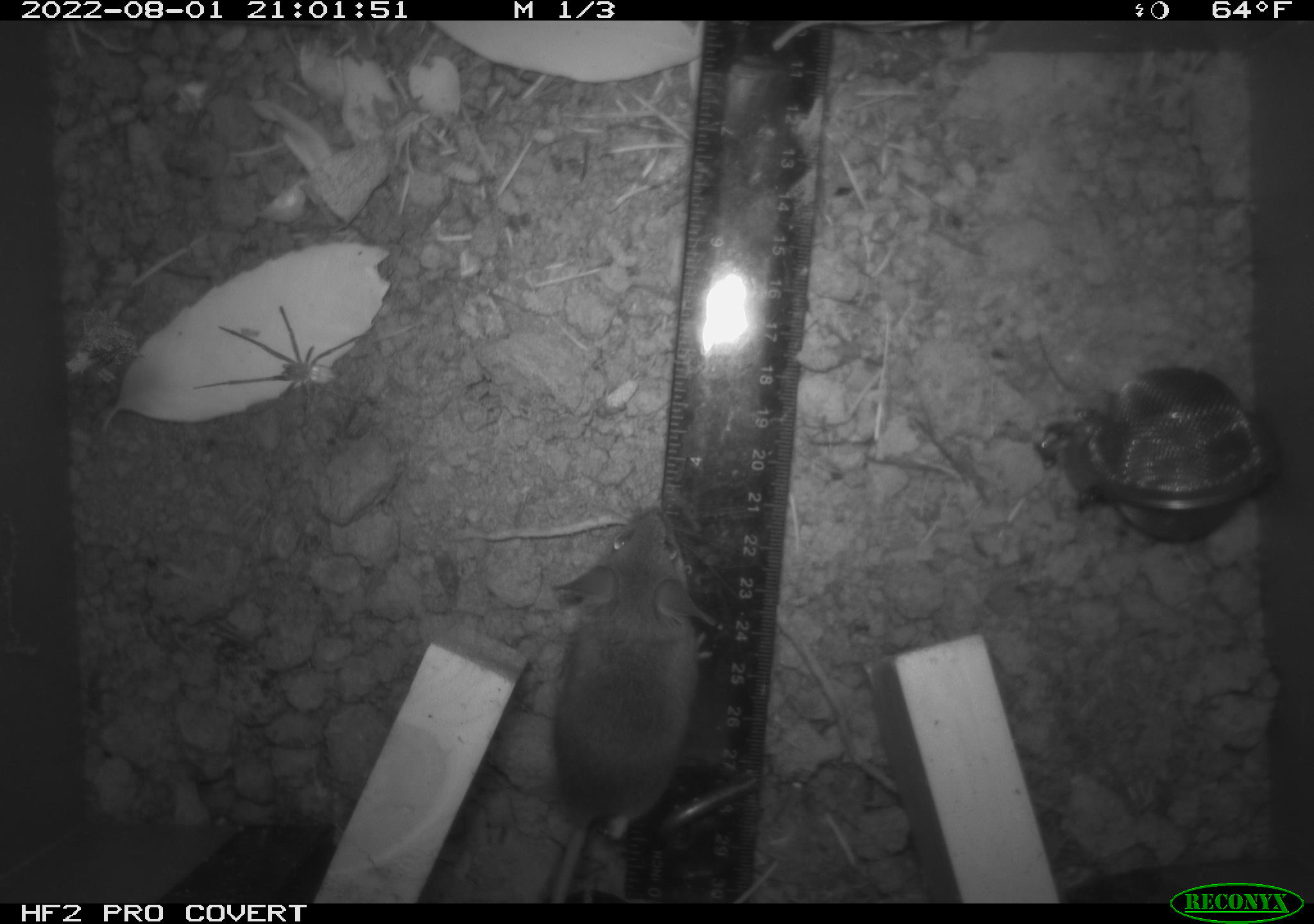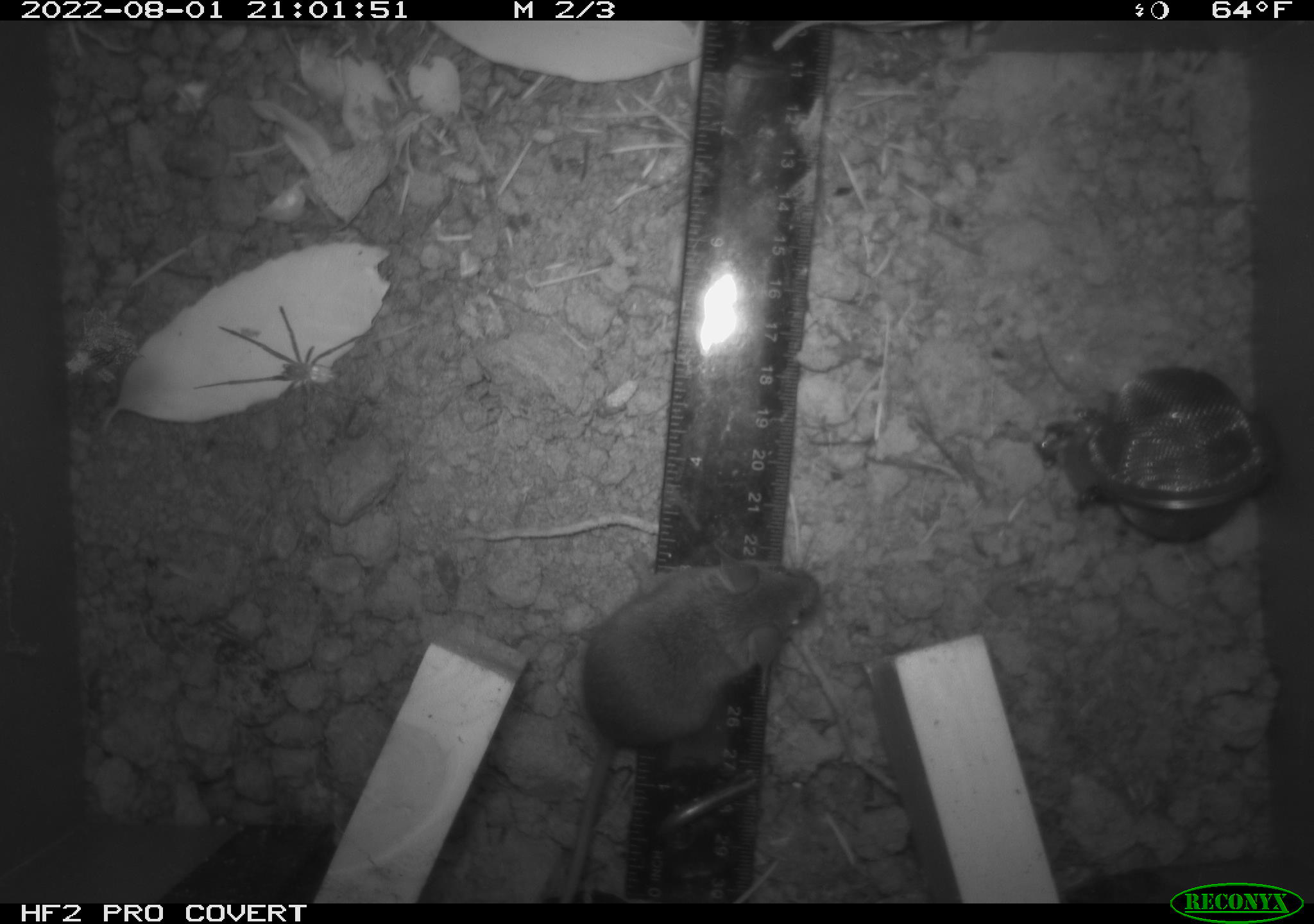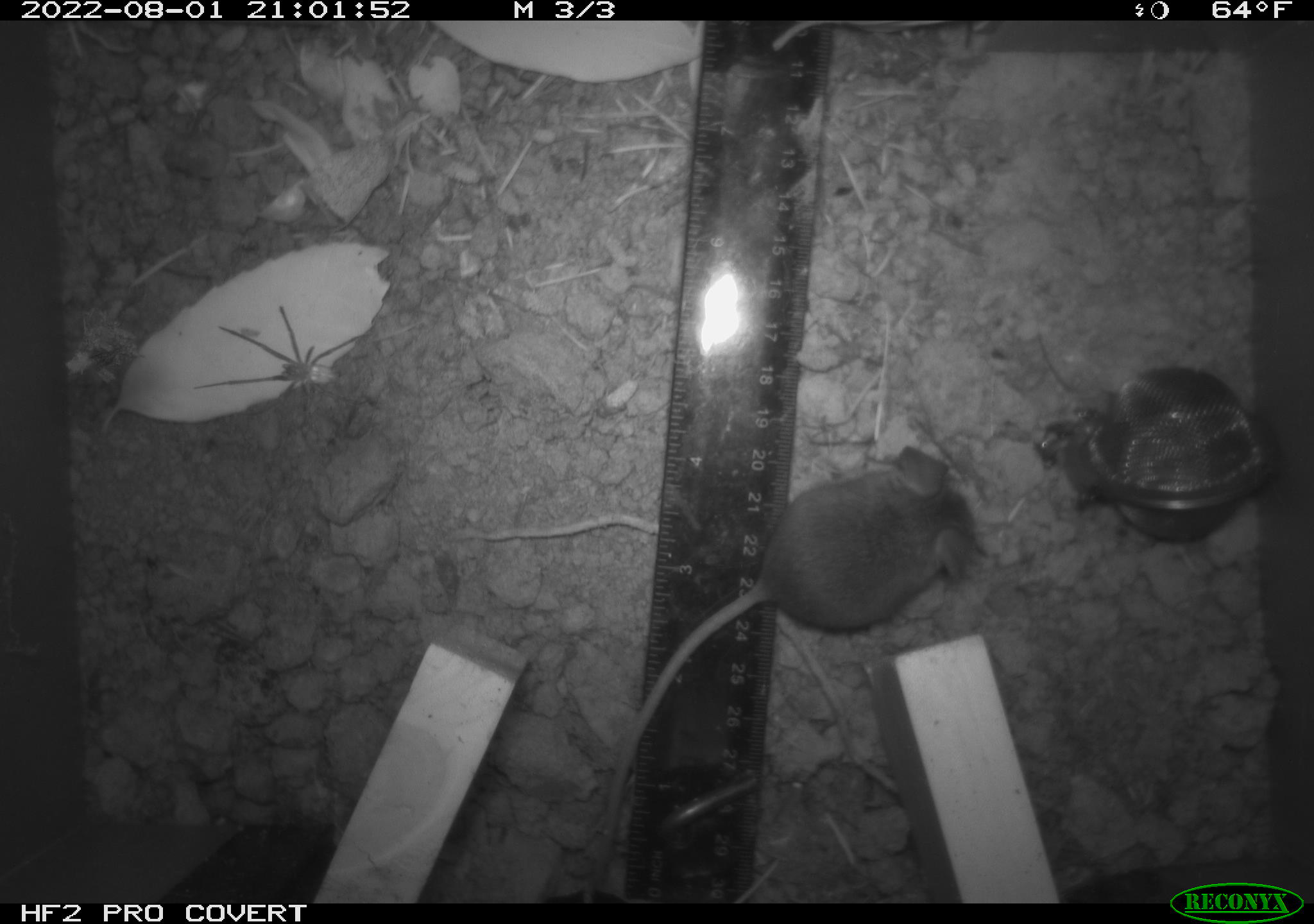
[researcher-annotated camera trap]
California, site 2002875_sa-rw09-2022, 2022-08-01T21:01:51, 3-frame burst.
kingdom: Animalia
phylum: Arthropoda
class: Arachnida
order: Araneae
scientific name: Araneae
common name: spider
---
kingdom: Animalia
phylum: Chordata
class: Mammalia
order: Rodentia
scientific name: Rodentia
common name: rodent